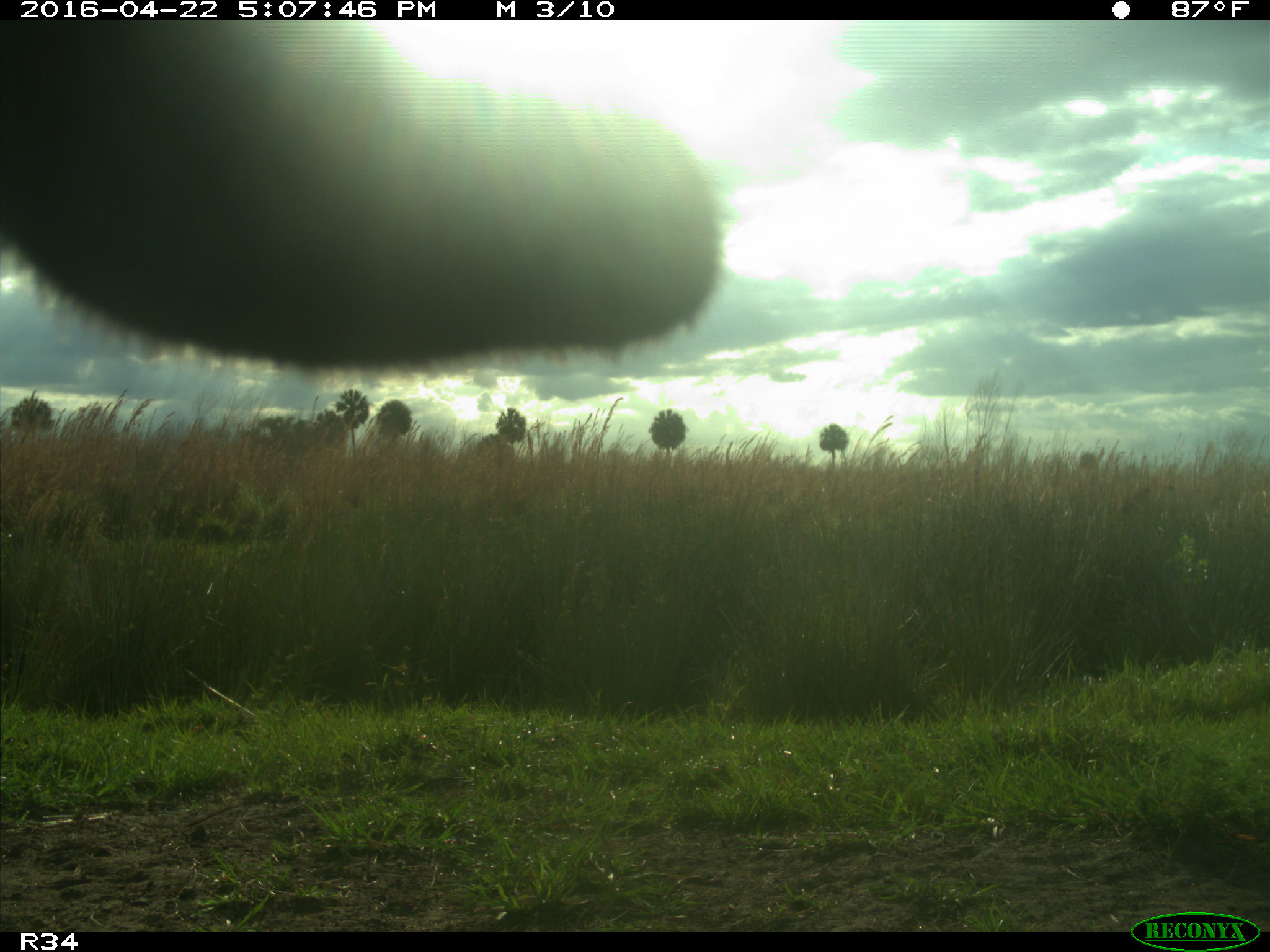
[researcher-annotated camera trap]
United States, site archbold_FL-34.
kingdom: Animalia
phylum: Chordata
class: Mammalia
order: Artiodactyla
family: Bovidae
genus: Bos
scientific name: Bos taurus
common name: domestic cow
Bos taurus (domestic cow).